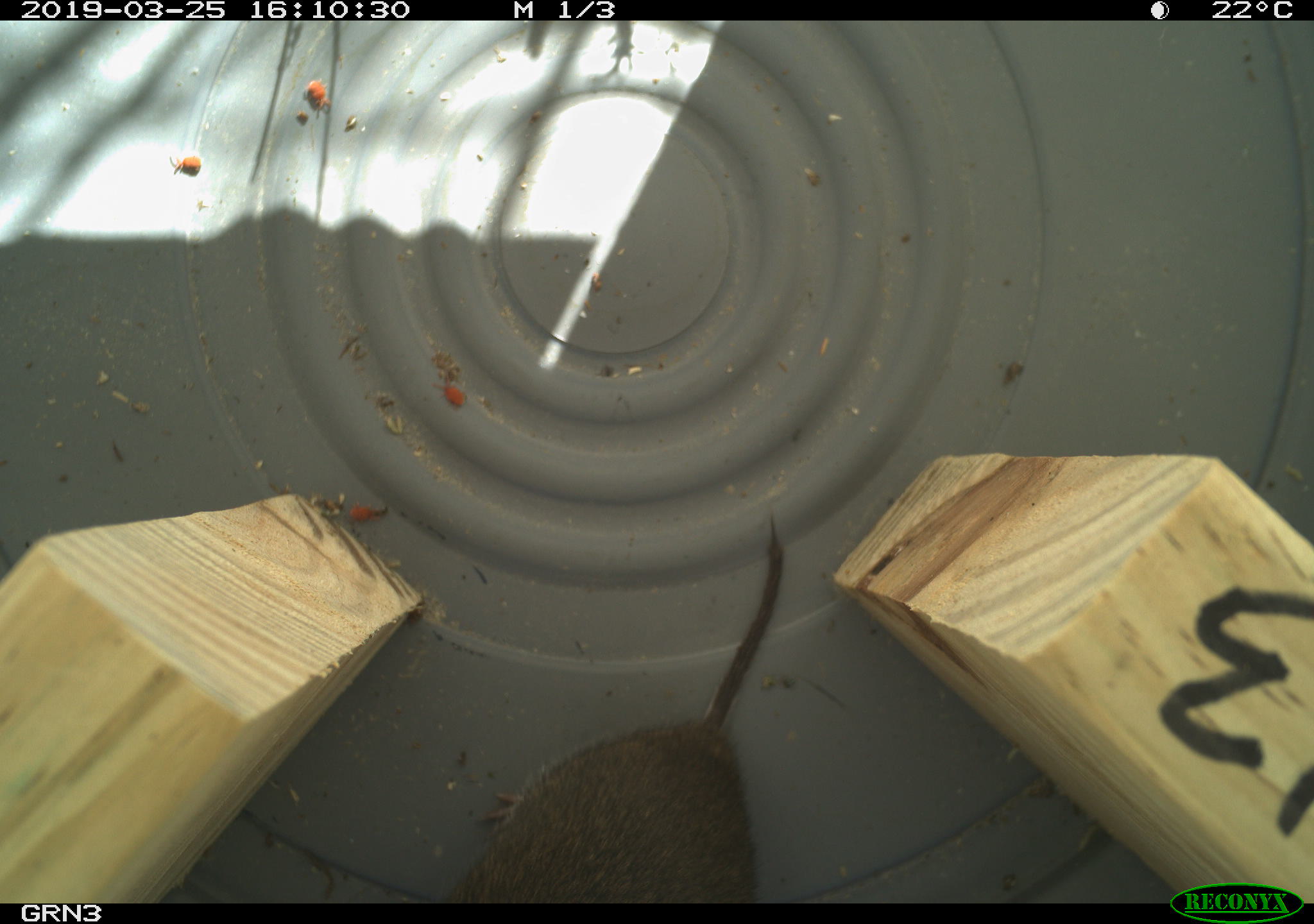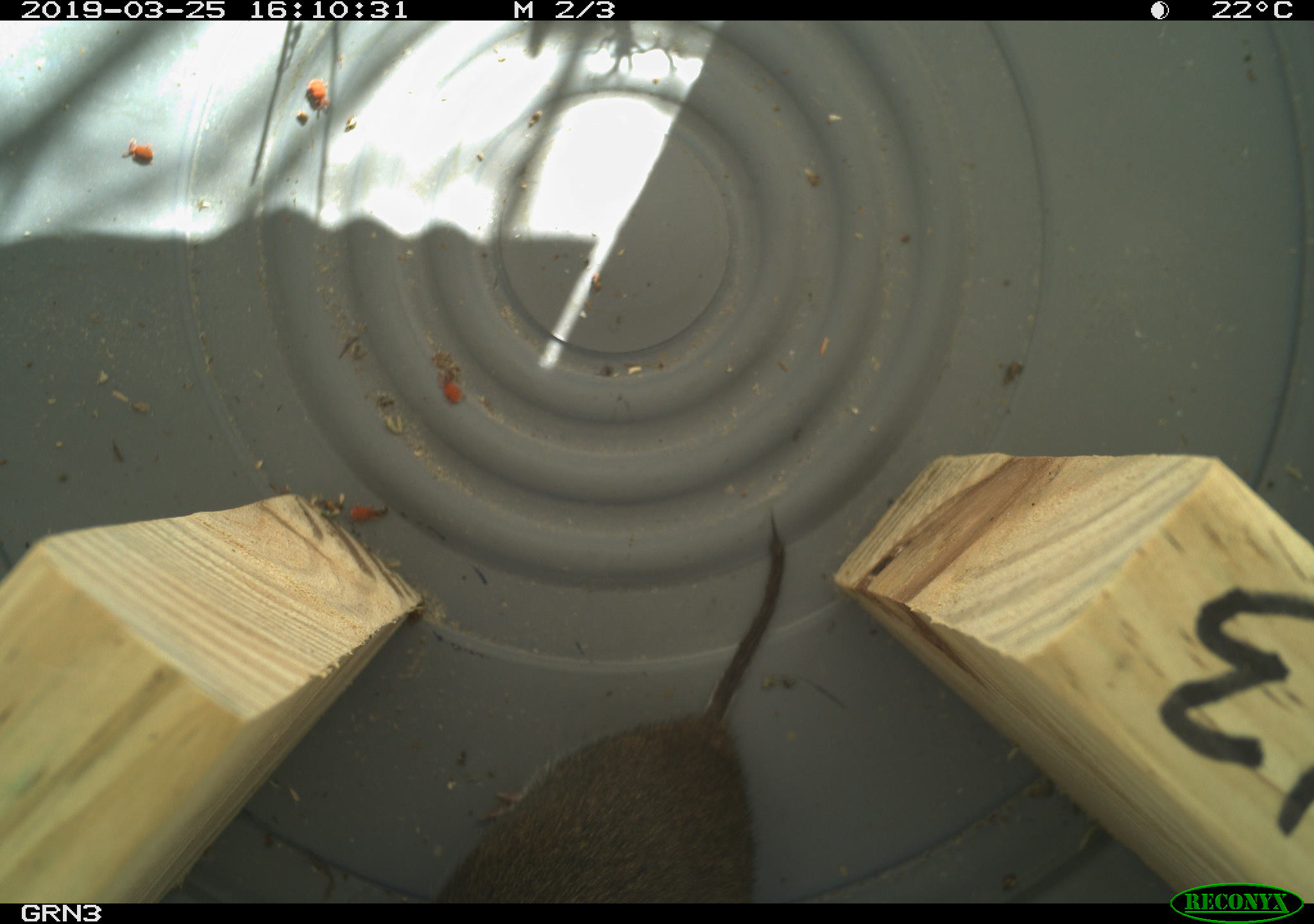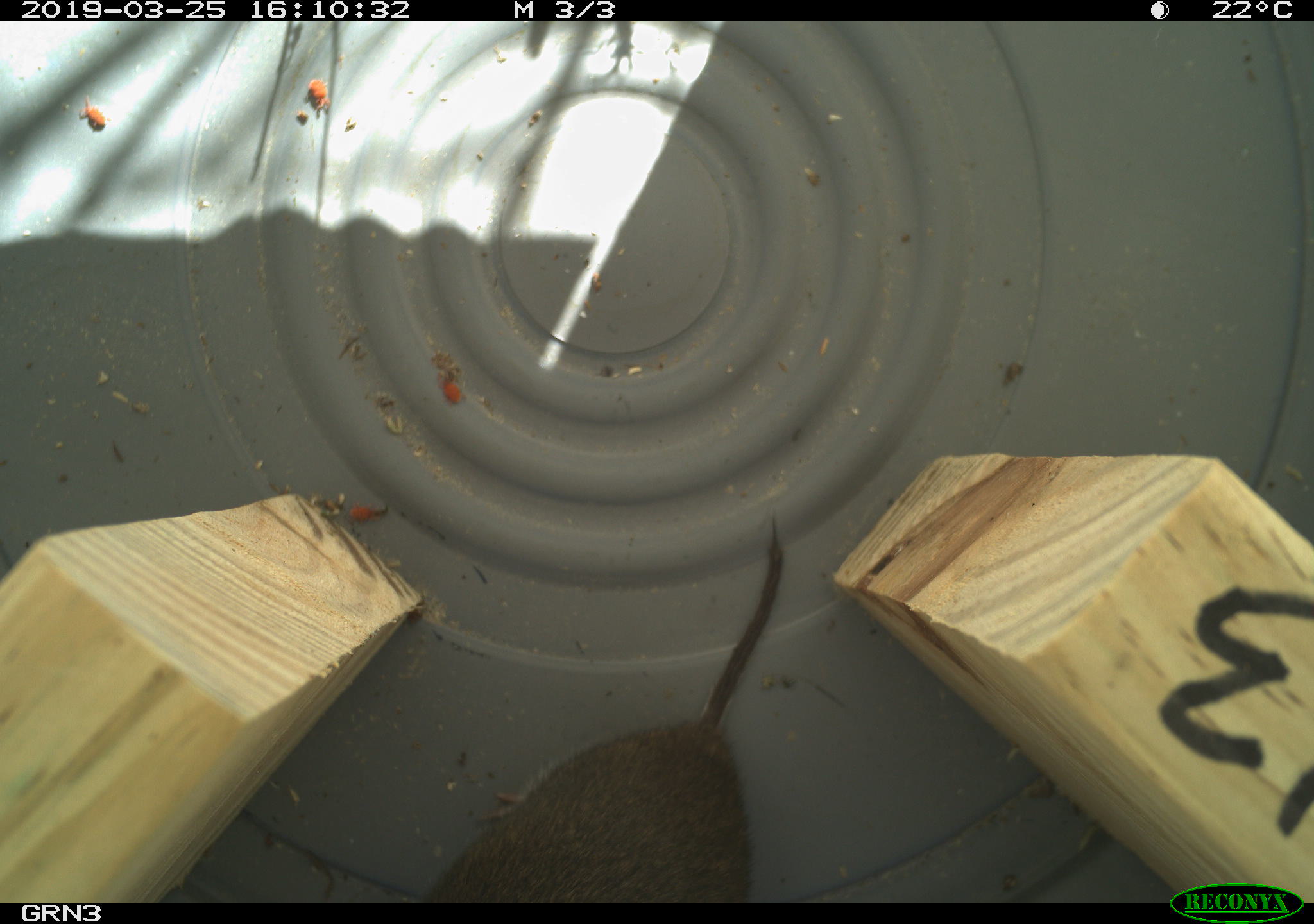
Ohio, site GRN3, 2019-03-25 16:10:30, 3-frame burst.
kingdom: Animalia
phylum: Chordata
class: Mammalia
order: Rodentia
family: Cricetidae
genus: Microtus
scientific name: Microtus pennsylvanicus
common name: meadow vole